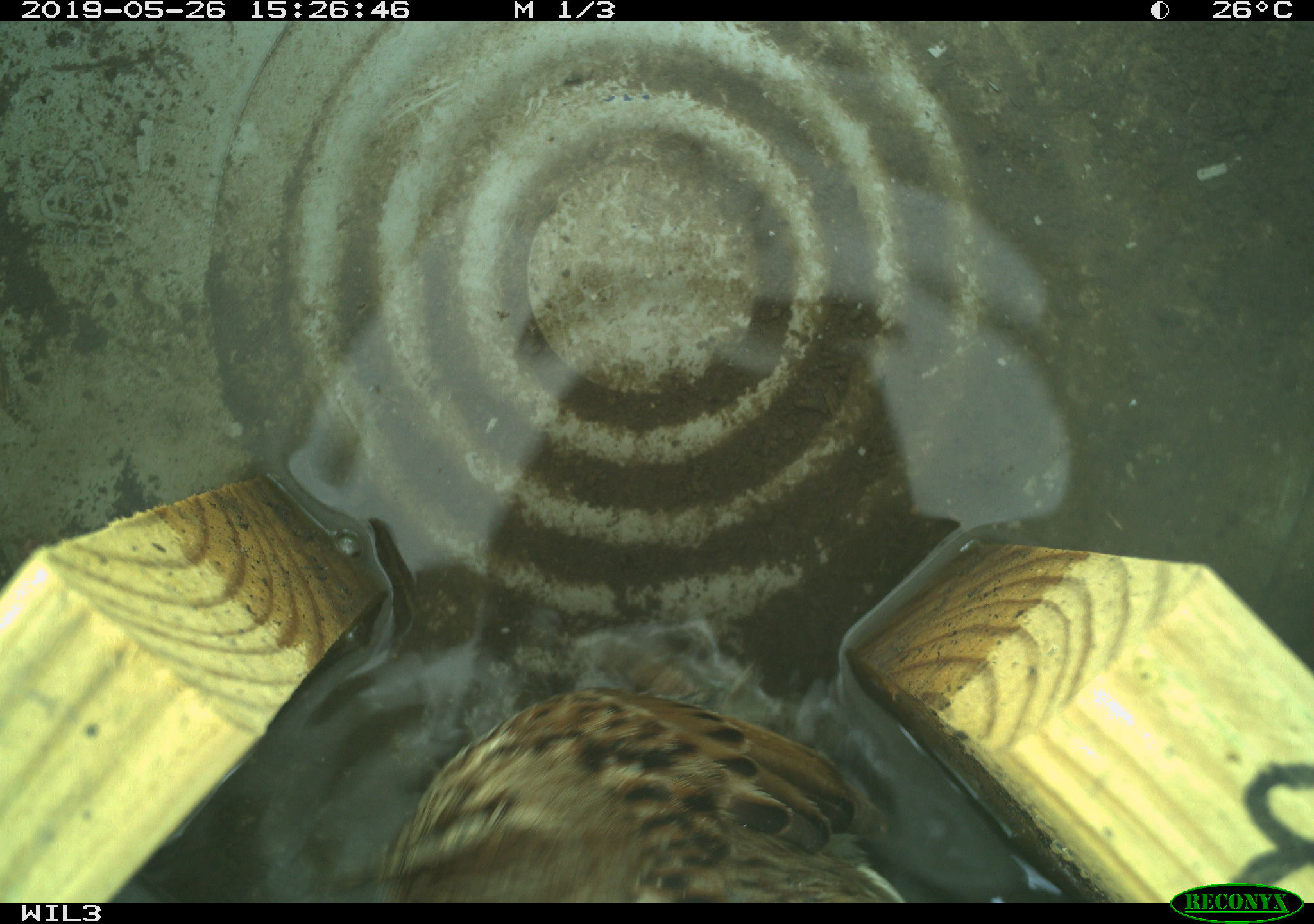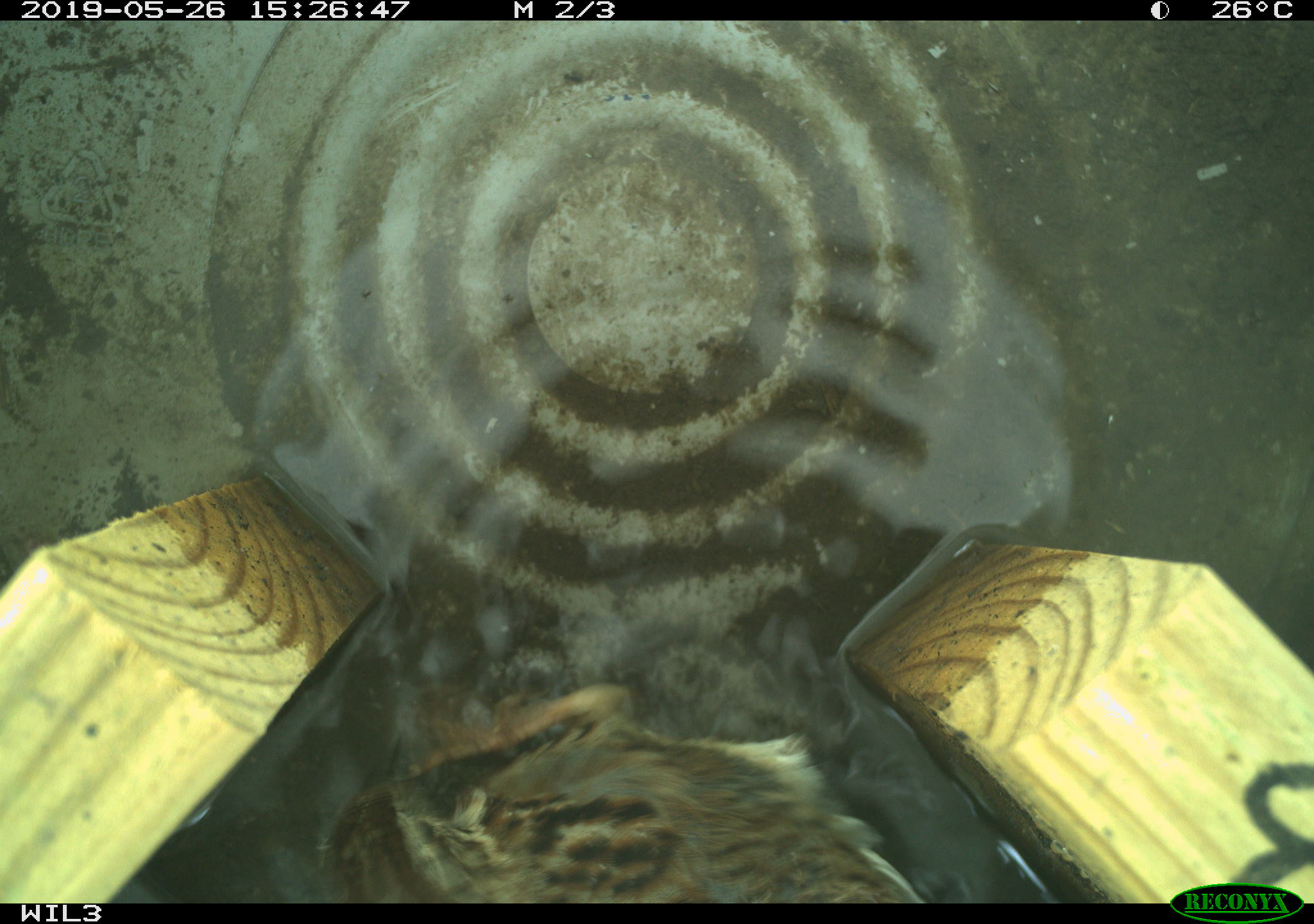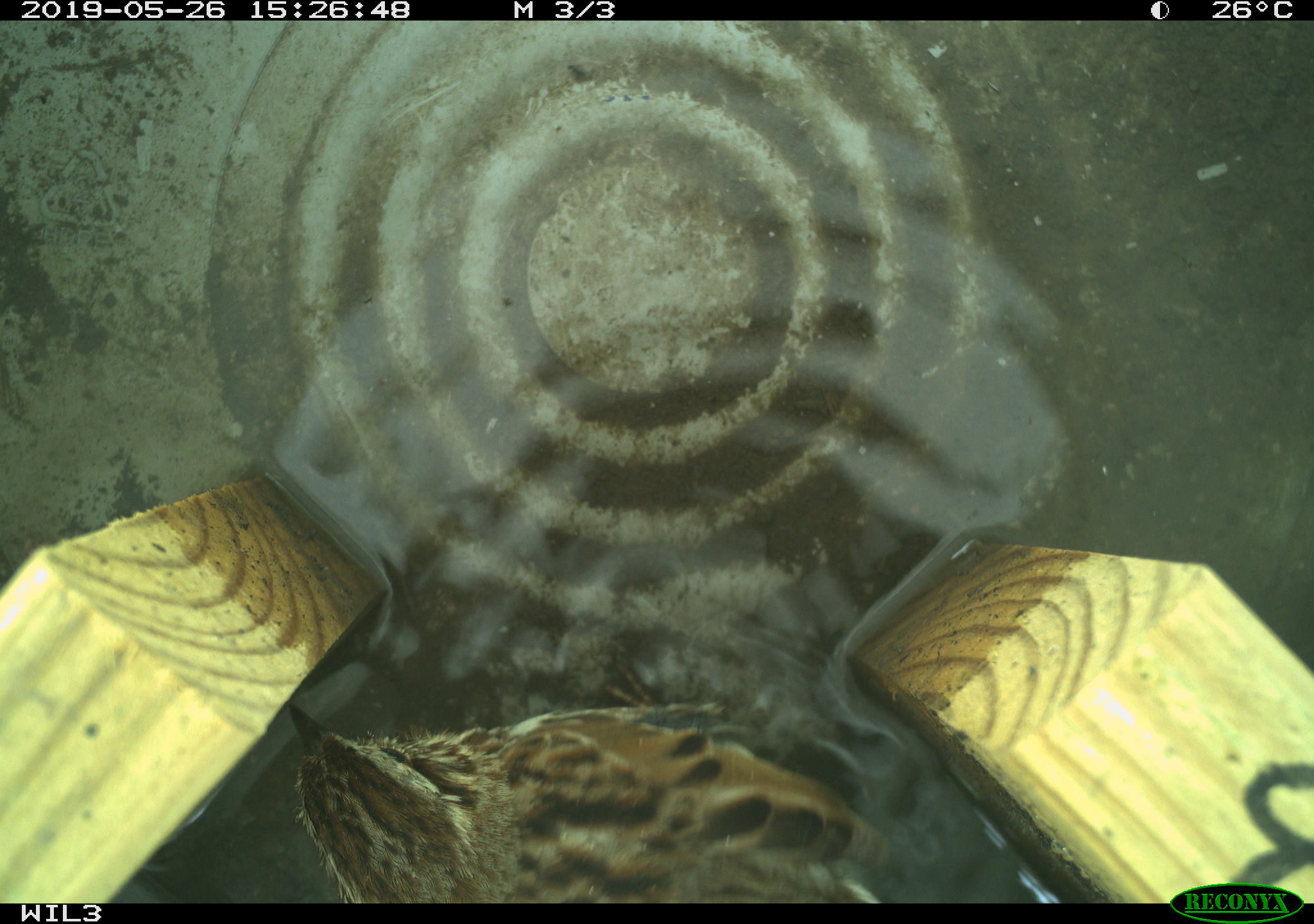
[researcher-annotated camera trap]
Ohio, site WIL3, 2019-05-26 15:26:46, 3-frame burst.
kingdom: Animalia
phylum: Chordata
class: Aves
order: Passeriformes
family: Passerellidae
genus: Melospiza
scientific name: Melospiza melodia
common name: song sparrow